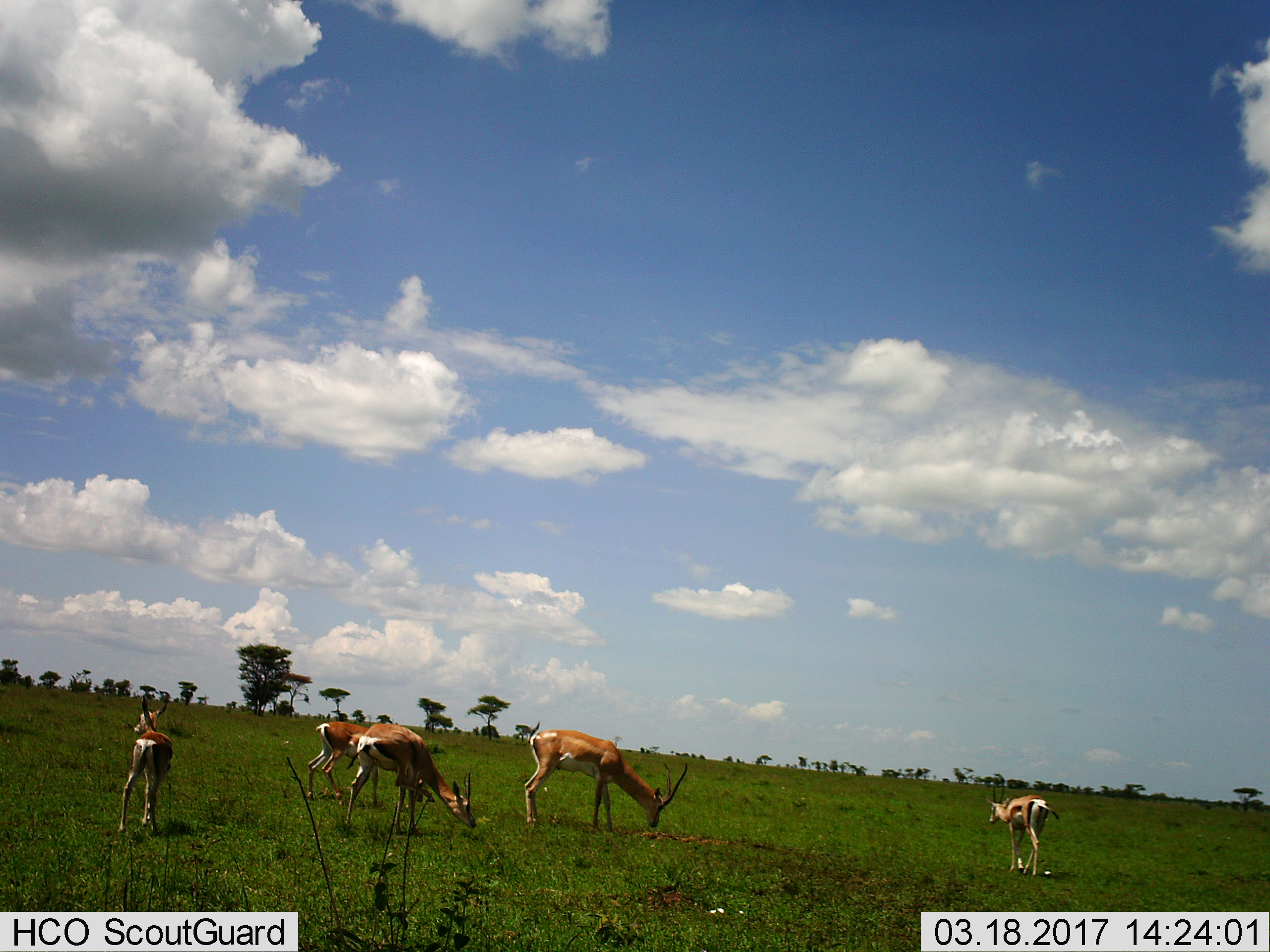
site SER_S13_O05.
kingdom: Animalia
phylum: Chordata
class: Mammalia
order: Artiodactyla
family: Bovidae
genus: Nanger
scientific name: Nanger granti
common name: grant's gazelle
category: gazellegrants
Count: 5.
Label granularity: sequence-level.